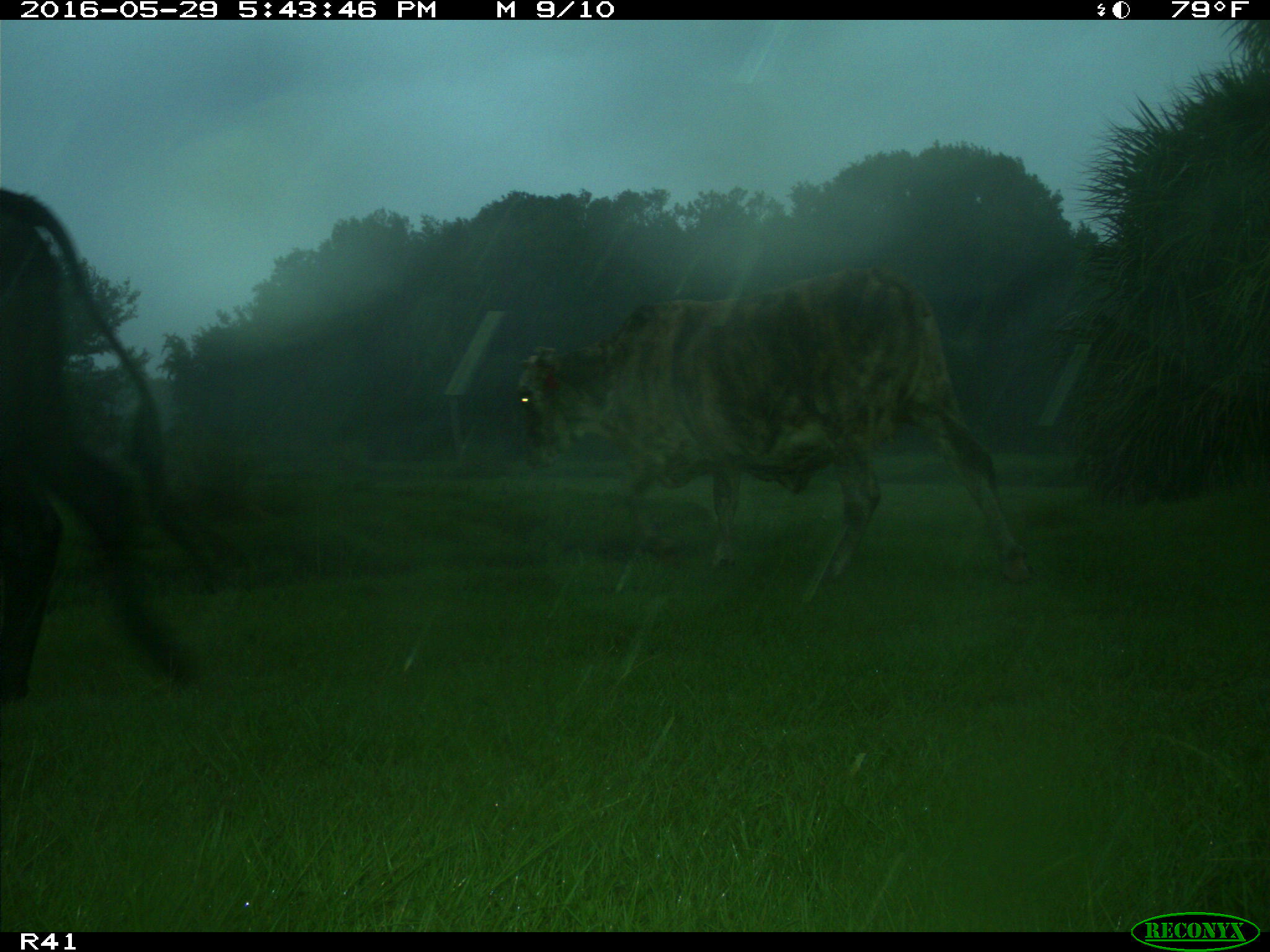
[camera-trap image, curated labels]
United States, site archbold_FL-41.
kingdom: Animalia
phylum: Chordata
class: Mammalia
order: Artiodactyla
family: Bovidae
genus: Bos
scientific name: Bos taurus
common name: domestic cow